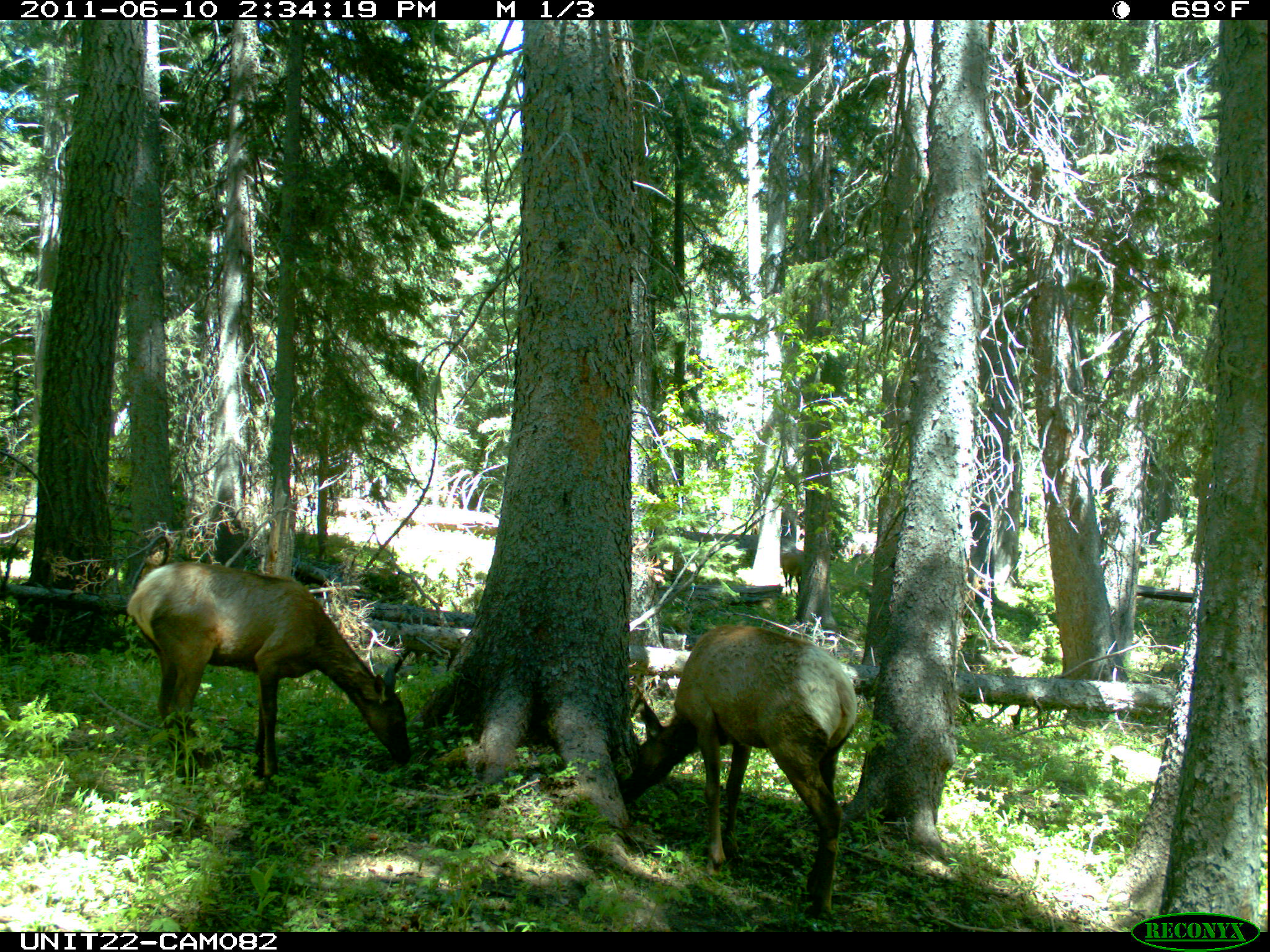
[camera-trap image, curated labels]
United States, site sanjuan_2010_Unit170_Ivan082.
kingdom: Animalia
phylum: Chordata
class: Mammalia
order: Artiodactyla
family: Cervidae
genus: Cervus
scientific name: Cervus elaphus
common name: red deer